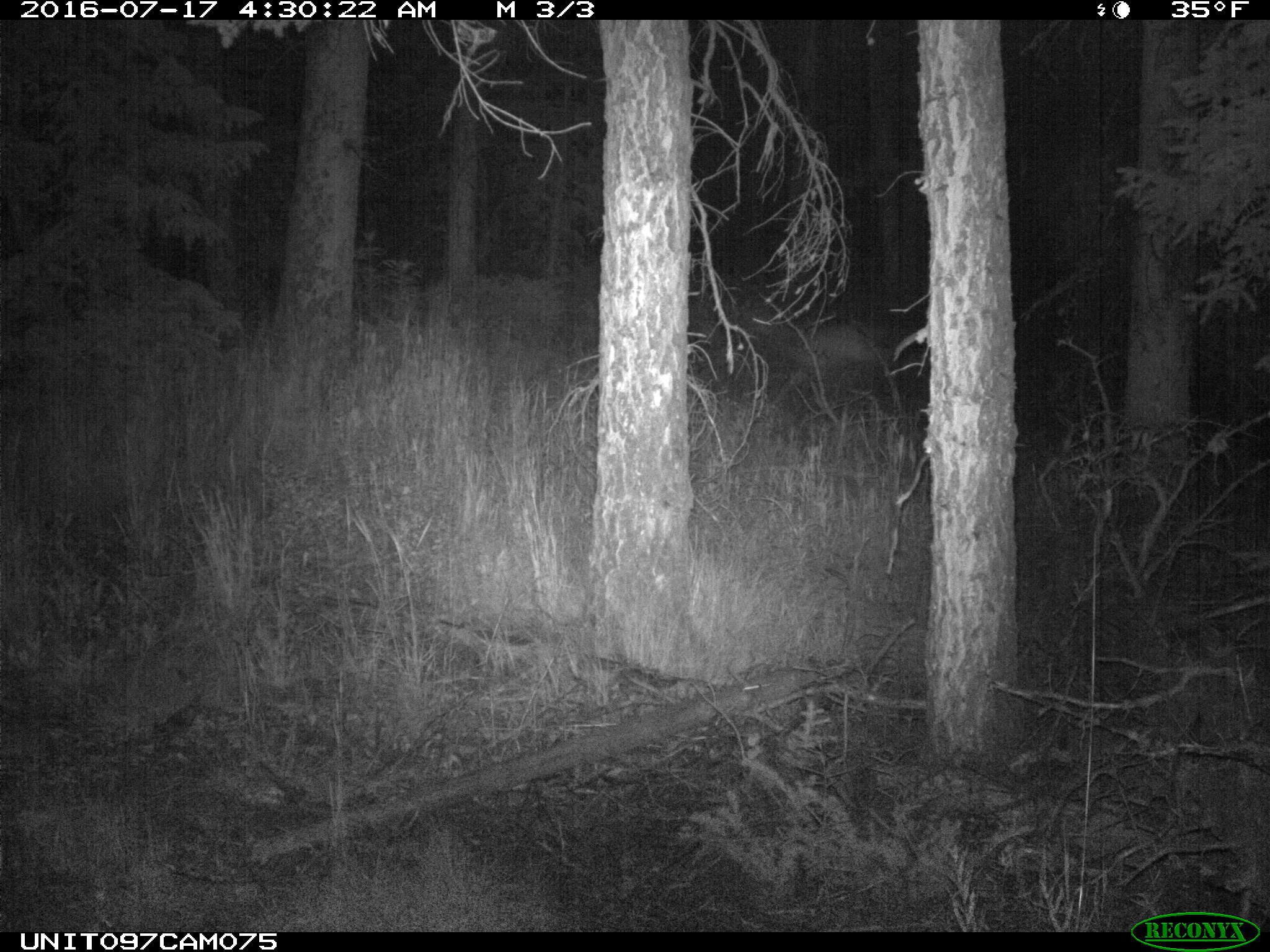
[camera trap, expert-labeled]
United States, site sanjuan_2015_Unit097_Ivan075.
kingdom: Animalia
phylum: Chordata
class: Mammalia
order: Artiodactyla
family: Cervidae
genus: Cervus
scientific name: Cervus elaphus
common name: red deer